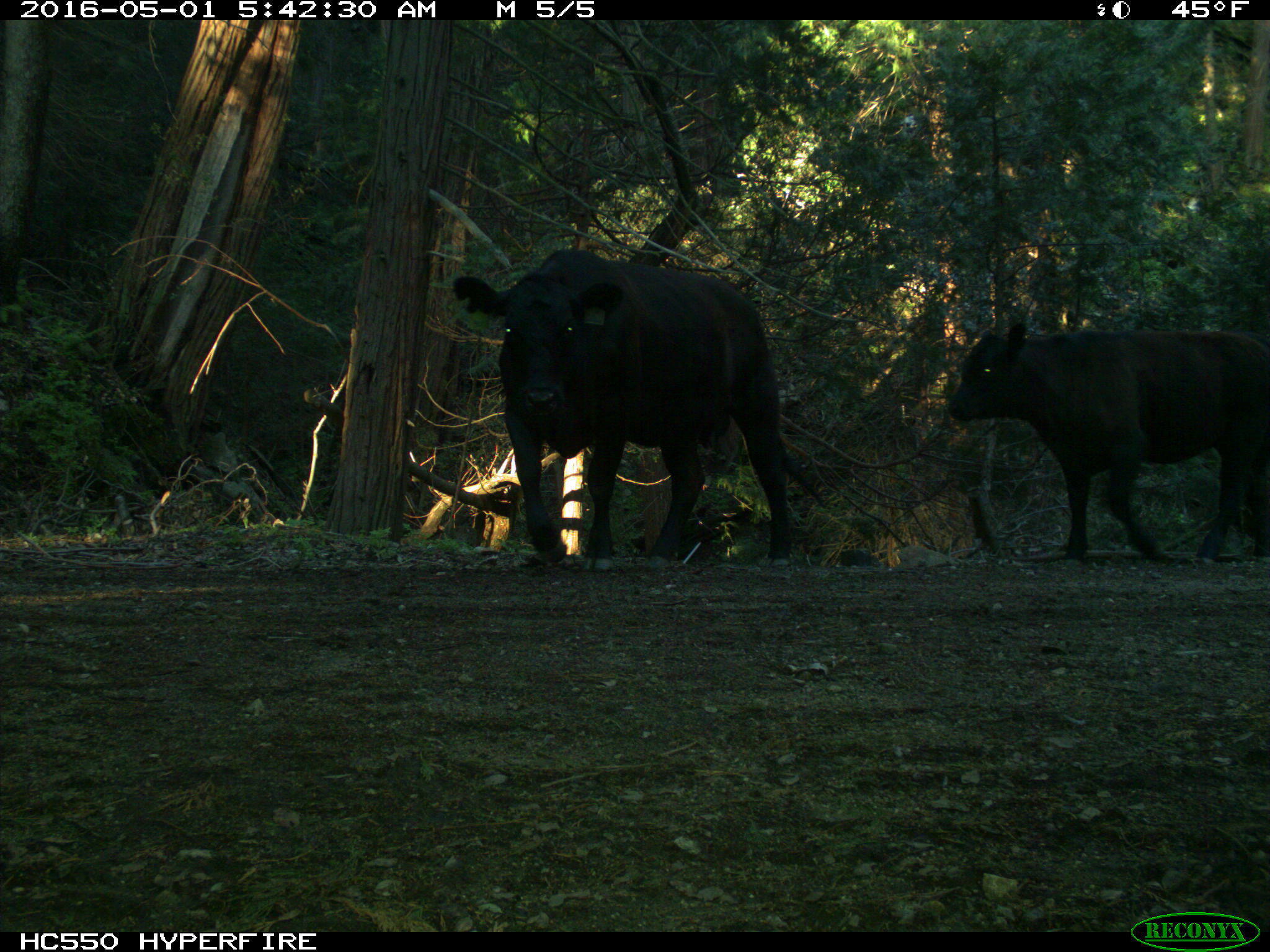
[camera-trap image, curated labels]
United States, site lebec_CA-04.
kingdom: Animalia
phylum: Chordata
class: Mammalia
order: Artiodactyla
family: Bovidae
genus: Bos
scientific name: Bos taurus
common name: domestic cow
Bos taurus (domestic cow).